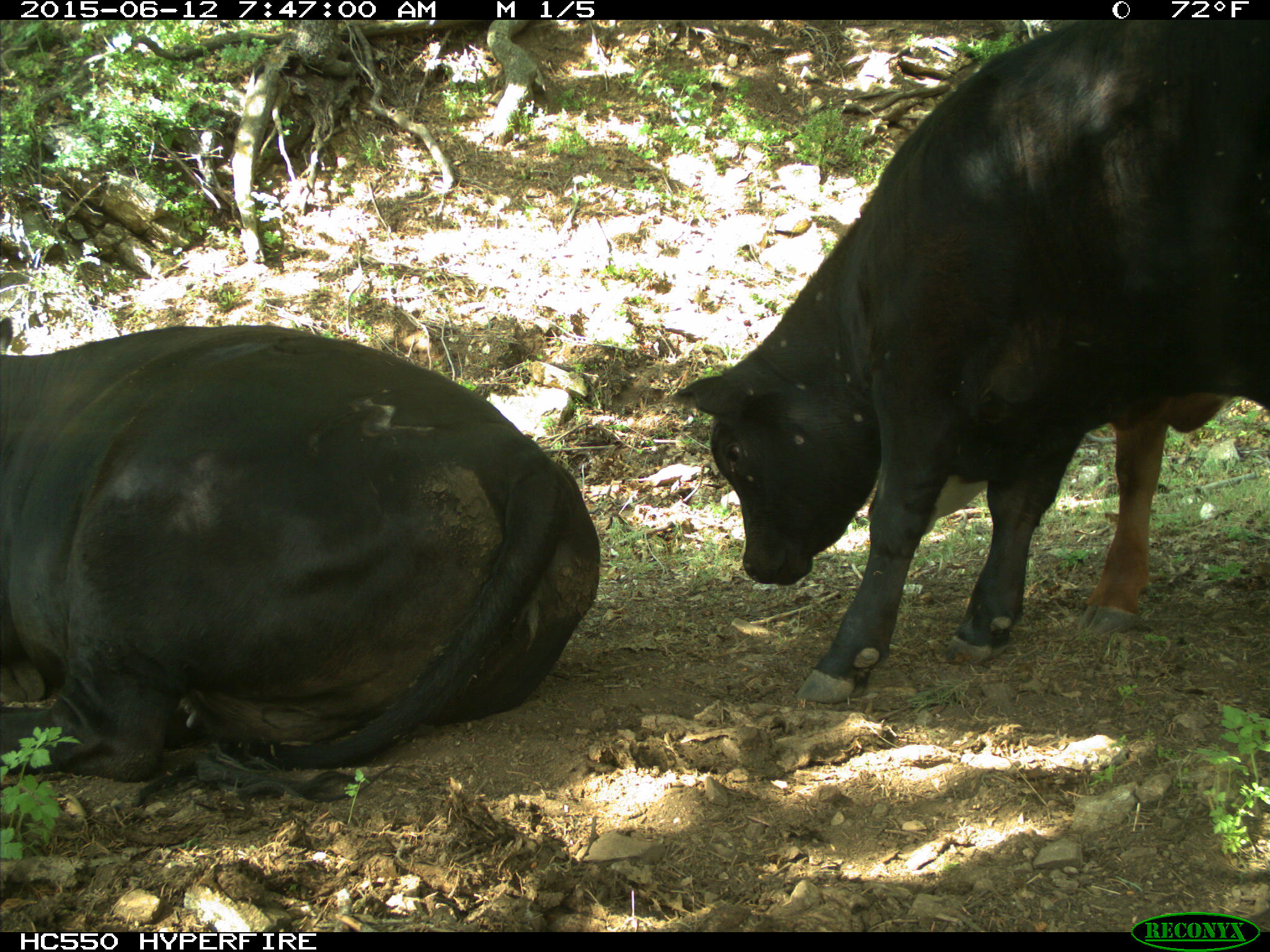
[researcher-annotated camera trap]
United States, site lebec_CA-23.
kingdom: Animalia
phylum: Chordata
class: Mammalia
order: Artiodactyla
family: Bovidae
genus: Bos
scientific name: Bos taurus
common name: domestic cow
Bos taurus (domestic cow).